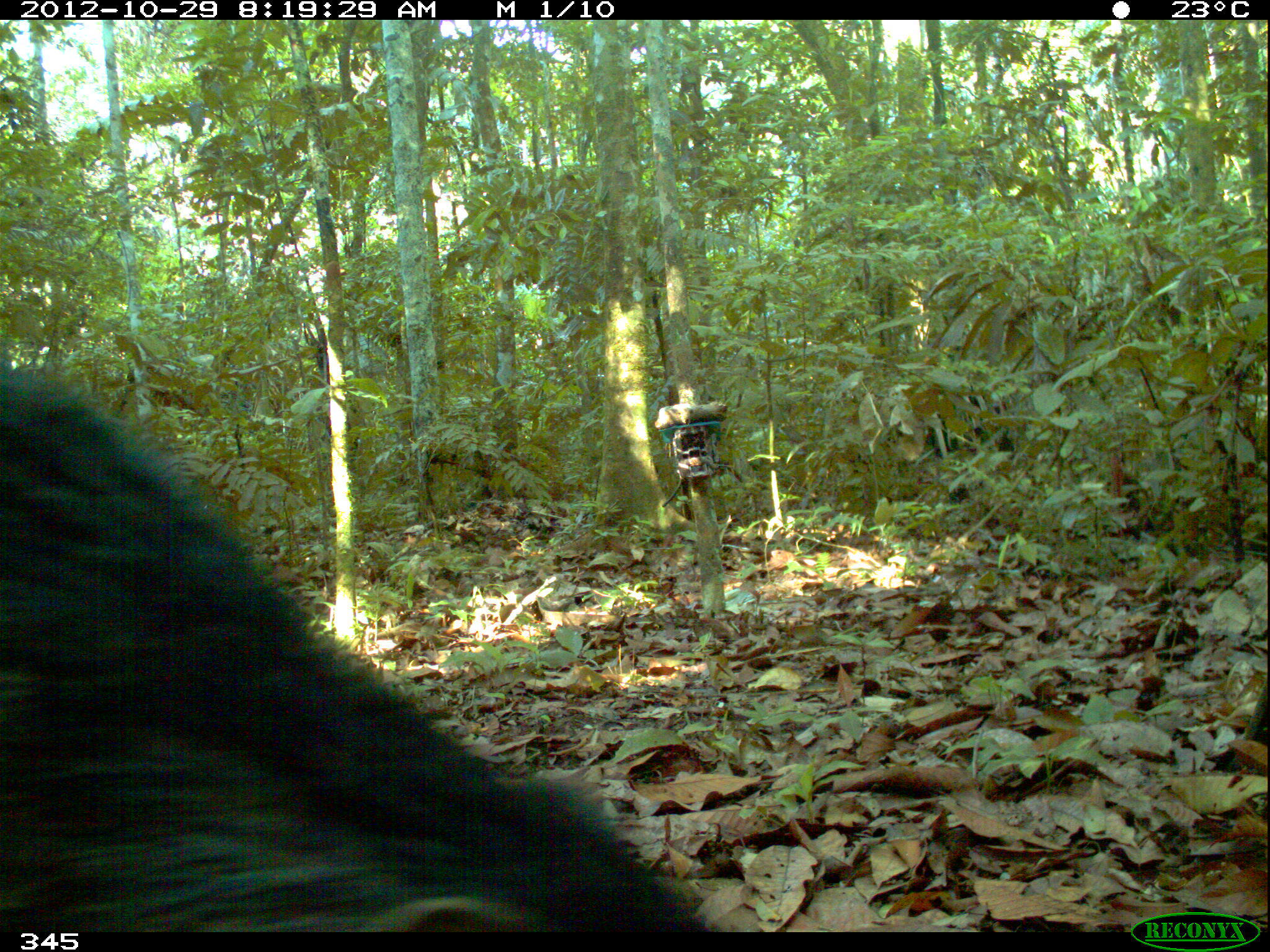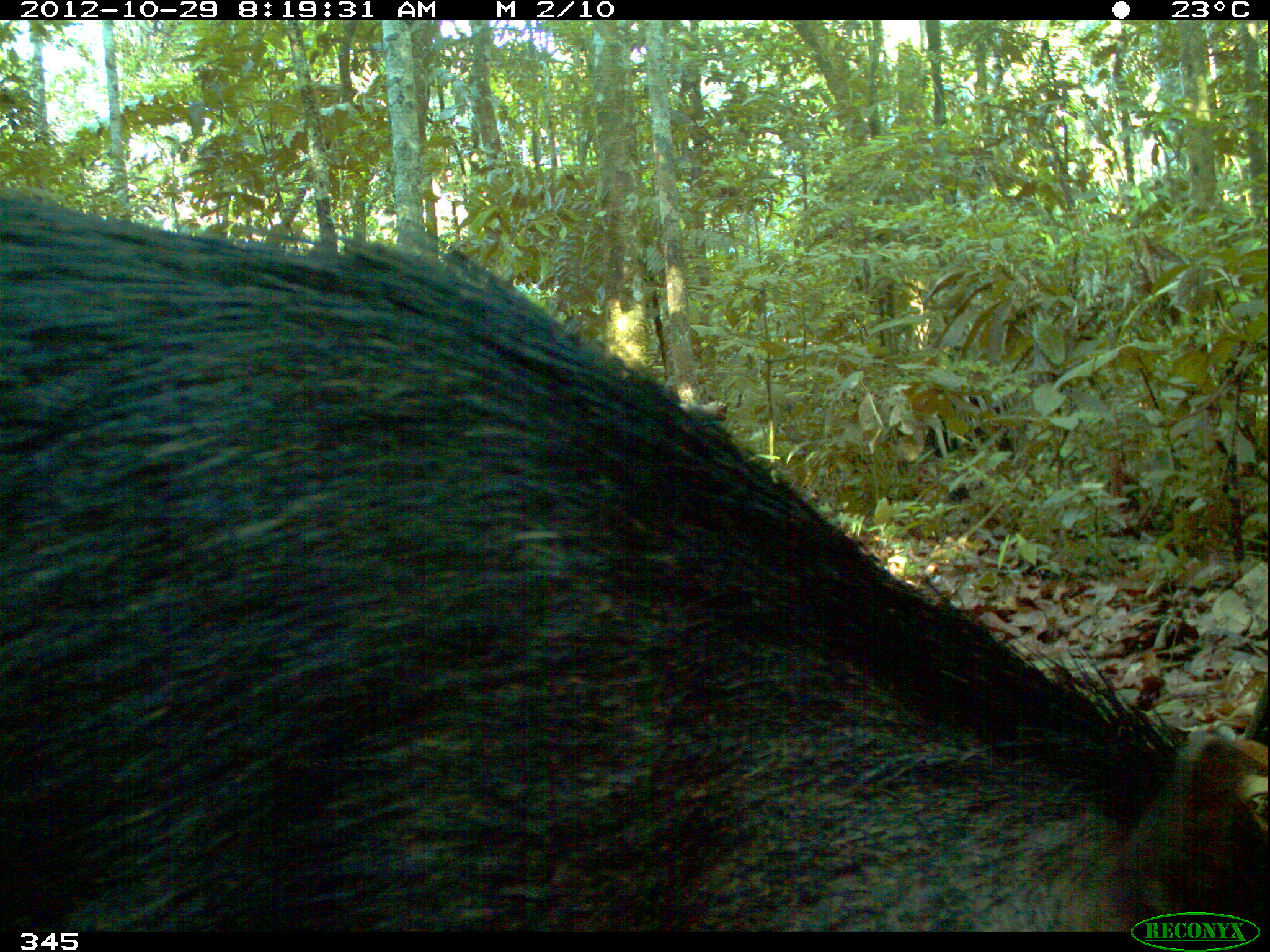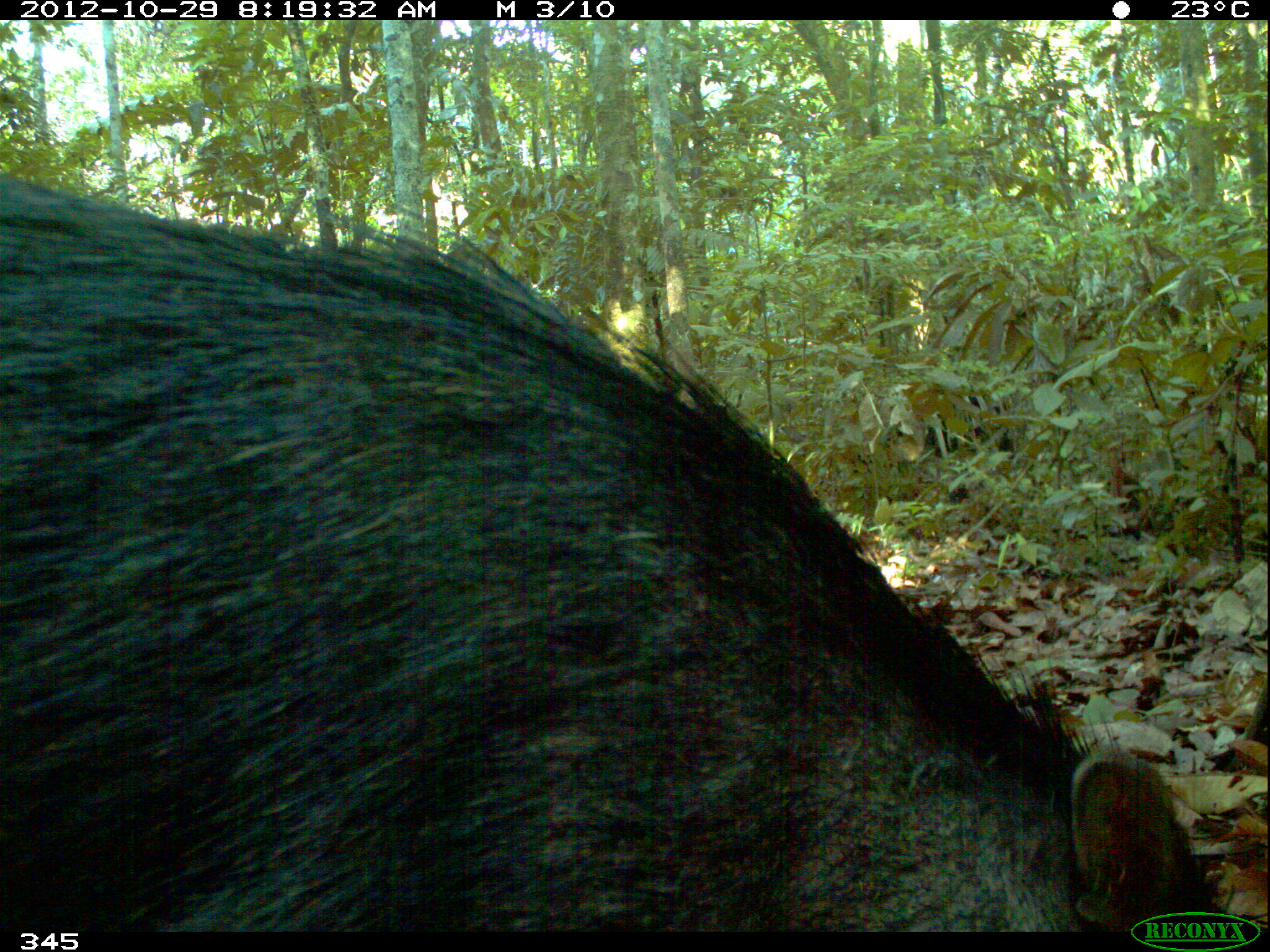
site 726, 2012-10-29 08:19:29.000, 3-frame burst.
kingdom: Animalia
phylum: Chordata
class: Mammalia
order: Artiodactyla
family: Tayassuidae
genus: Tayassu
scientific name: Tayassu pecari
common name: white-lipped peccary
Tayassu pecari (white-lipped peccary).